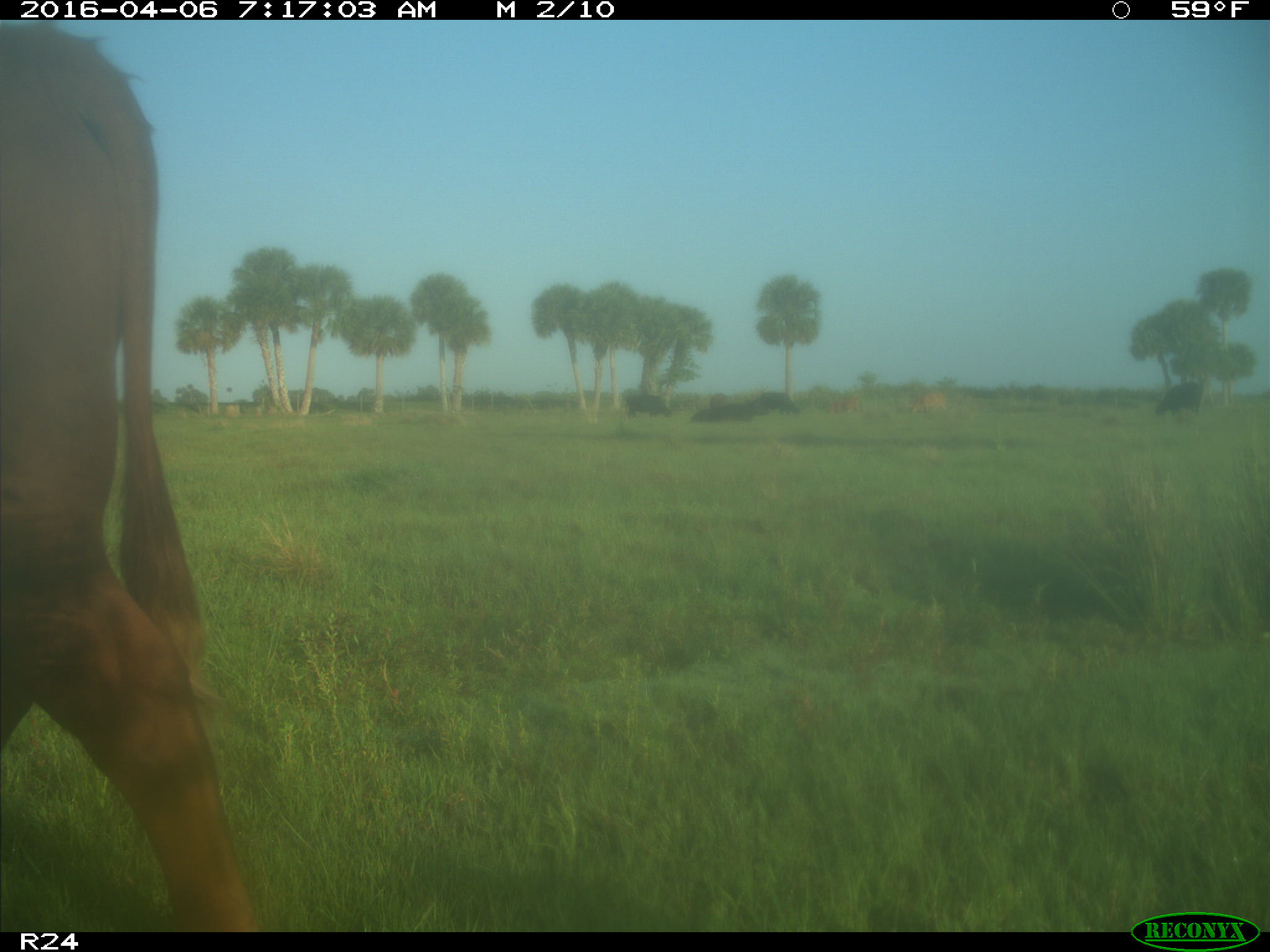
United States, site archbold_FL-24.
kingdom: Animalia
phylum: Chordata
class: Mammalia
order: Artiodactyla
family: Bovidae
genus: Bos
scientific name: Bos taurus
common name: domestic cow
Bos taurus (domestic cow).